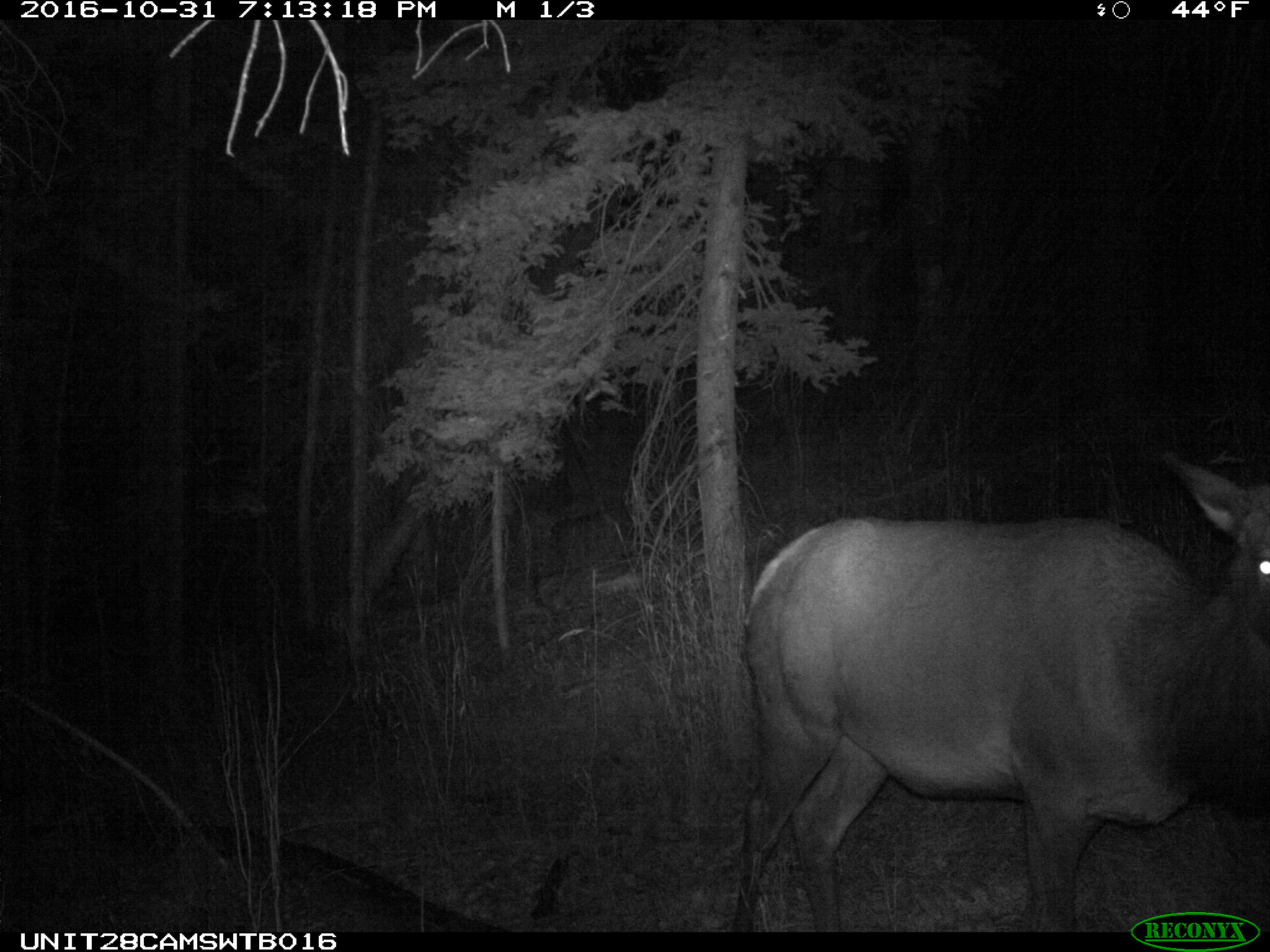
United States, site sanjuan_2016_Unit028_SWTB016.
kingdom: Animalia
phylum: Chordata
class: Mammalia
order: Artiodactyla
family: Cervidae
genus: Cervus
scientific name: Cervus elaphus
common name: red deer